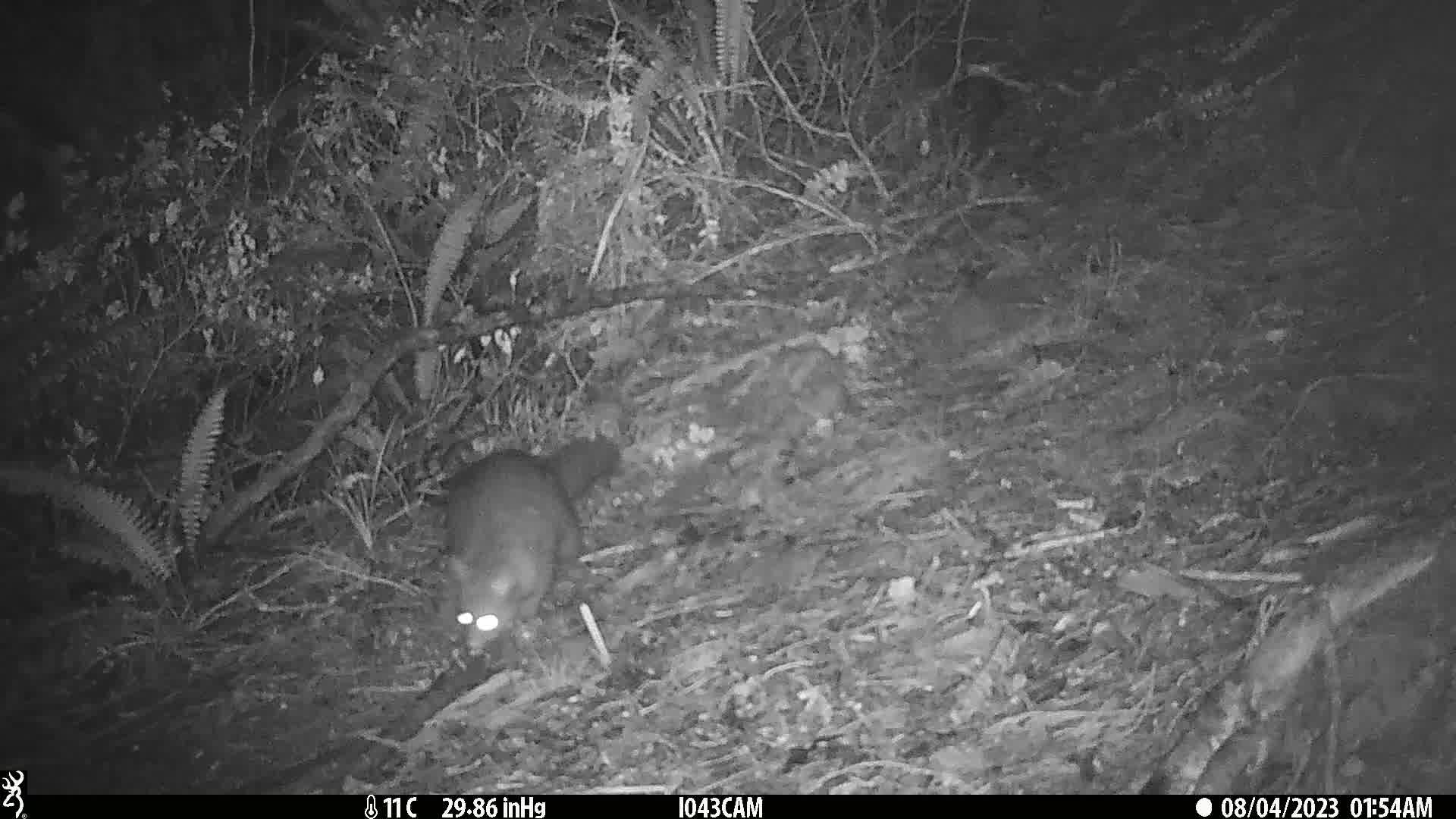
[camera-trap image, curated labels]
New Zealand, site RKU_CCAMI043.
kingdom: Animalia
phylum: Chordata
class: Mammalia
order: Diprotodontia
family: Phalangeridae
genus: Trichosurus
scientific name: Trichosurus vulpecula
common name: common brushtail possum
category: possum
Possum (common brushtail possum) (Trichosurus vulpecula).